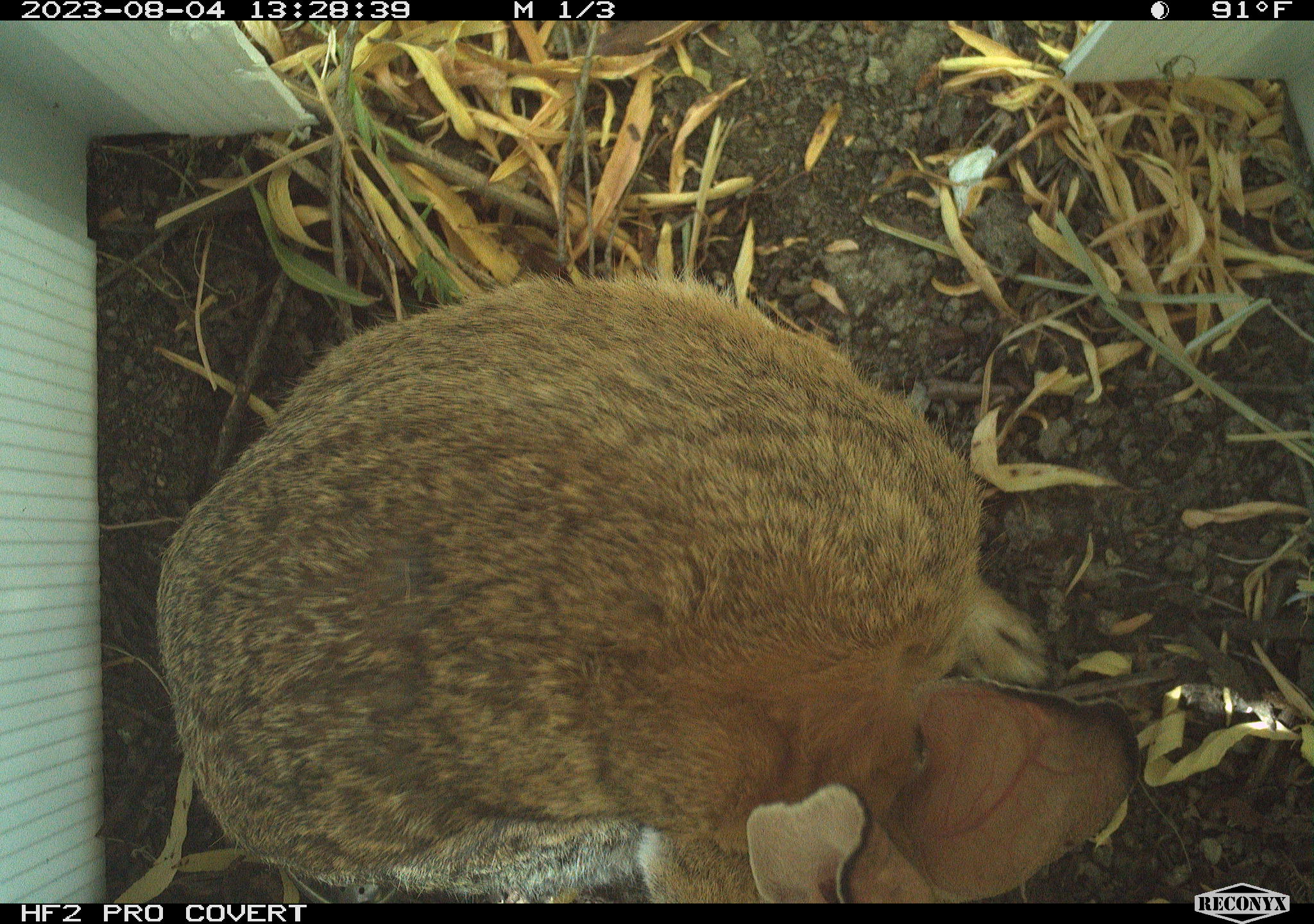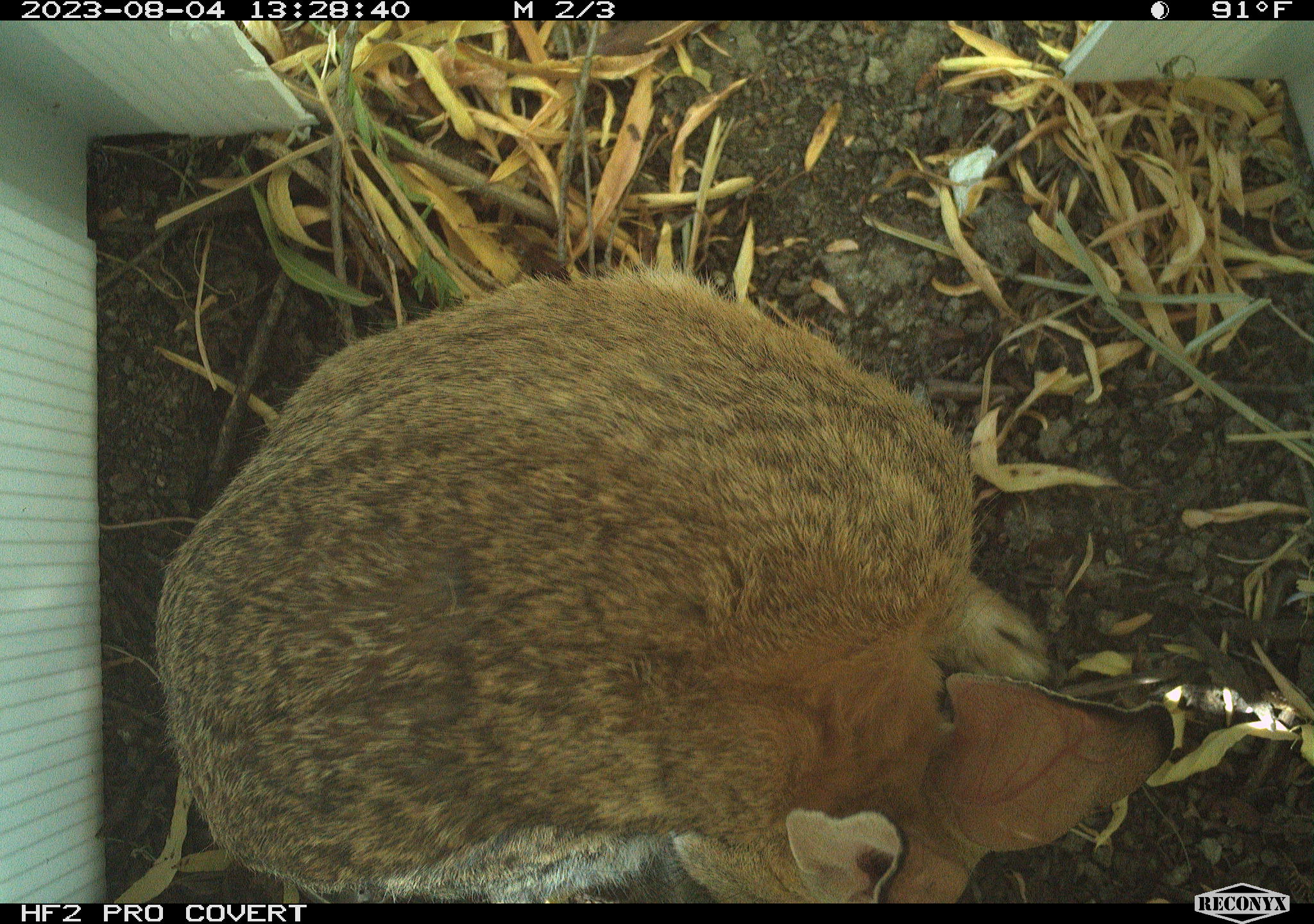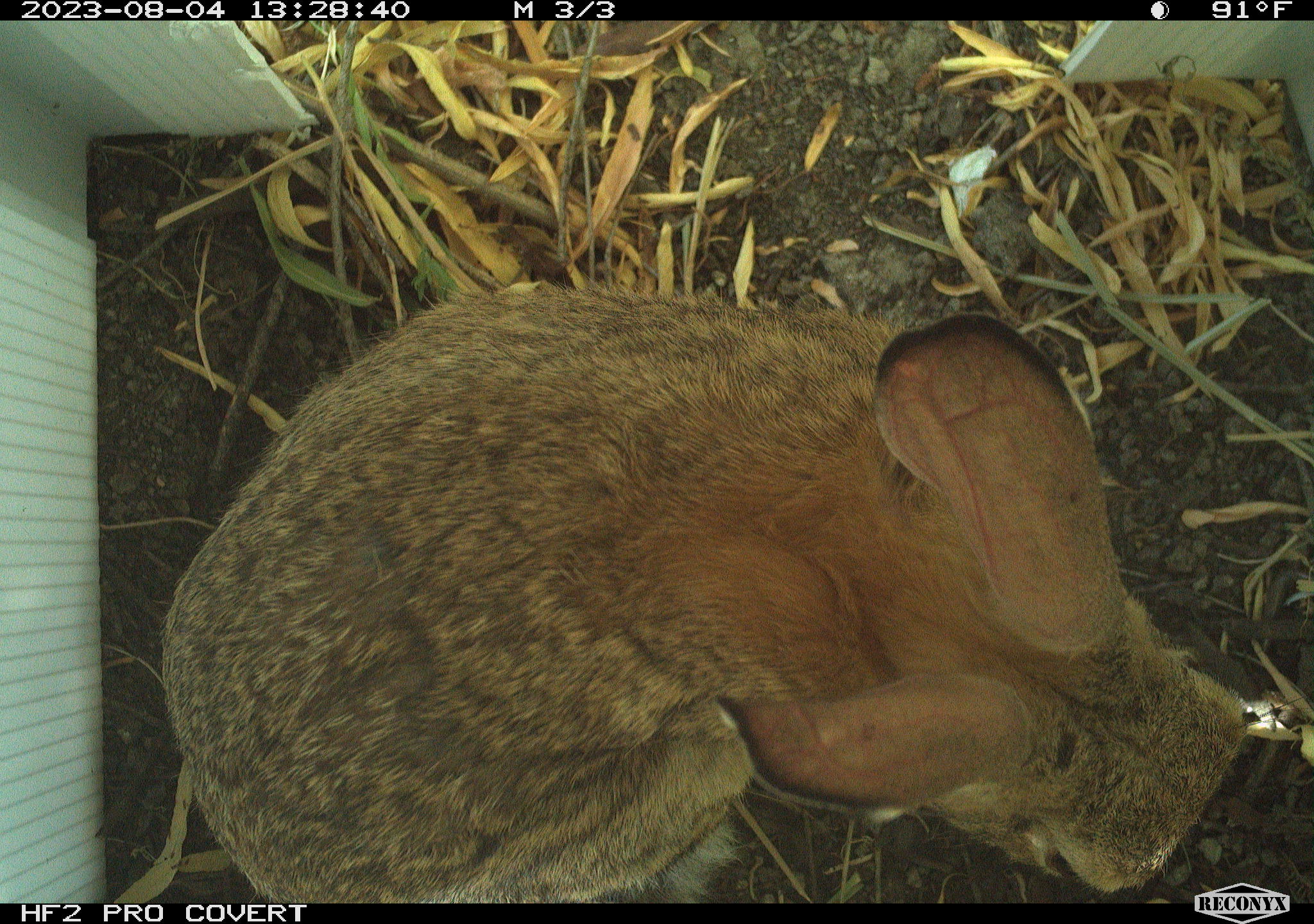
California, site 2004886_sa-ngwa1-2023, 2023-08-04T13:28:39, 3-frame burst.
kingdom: Animalia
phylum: Chordata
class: Mammalia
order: Lagomorpha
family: Leporidae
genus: Sylvilagus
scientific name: Sylvilagus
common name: cottontail rabbits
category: sylvilagus species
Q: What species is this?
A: Sylvilagus species (cottontail rabbits) (Sylvilagus).